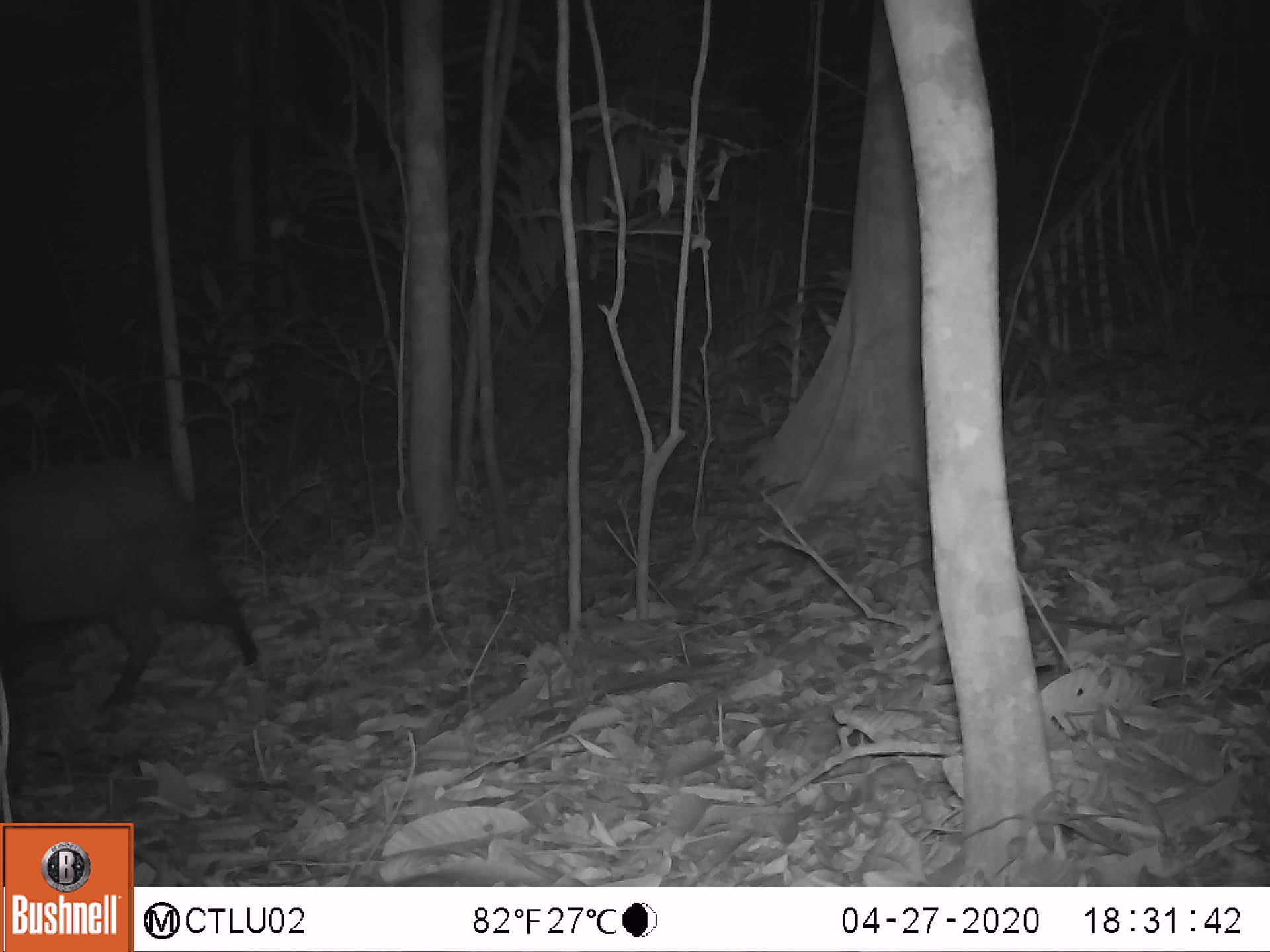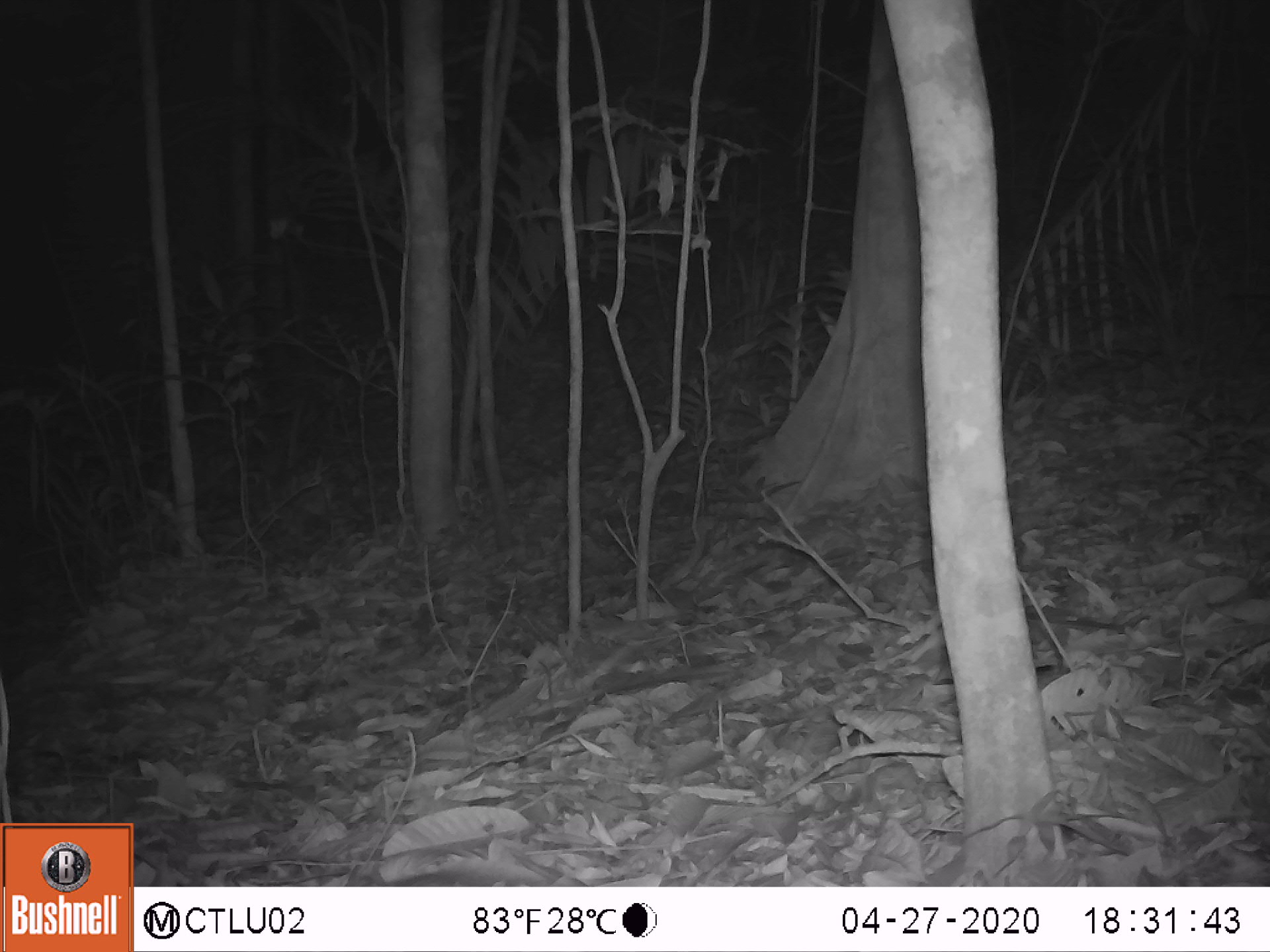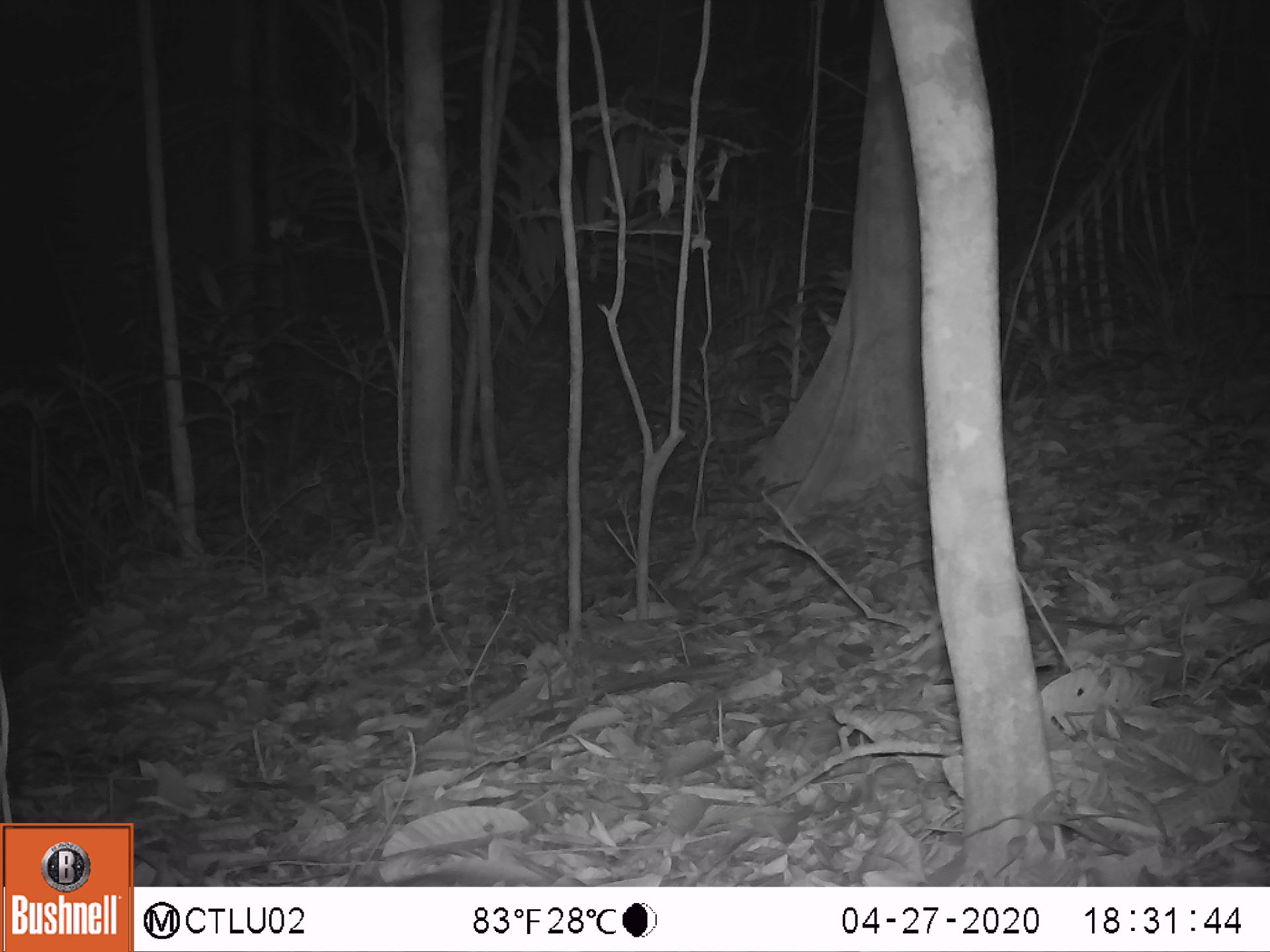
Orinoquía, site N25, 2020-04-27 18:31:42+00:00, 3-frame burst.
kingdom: Animalia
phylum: Chordata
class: Mammalia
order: Artiodactyla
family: Tayassuidae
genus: Pecari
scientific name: Pecari tajacu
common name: collared peccary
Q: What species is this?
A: Collared peccary (Pecari tajacu).